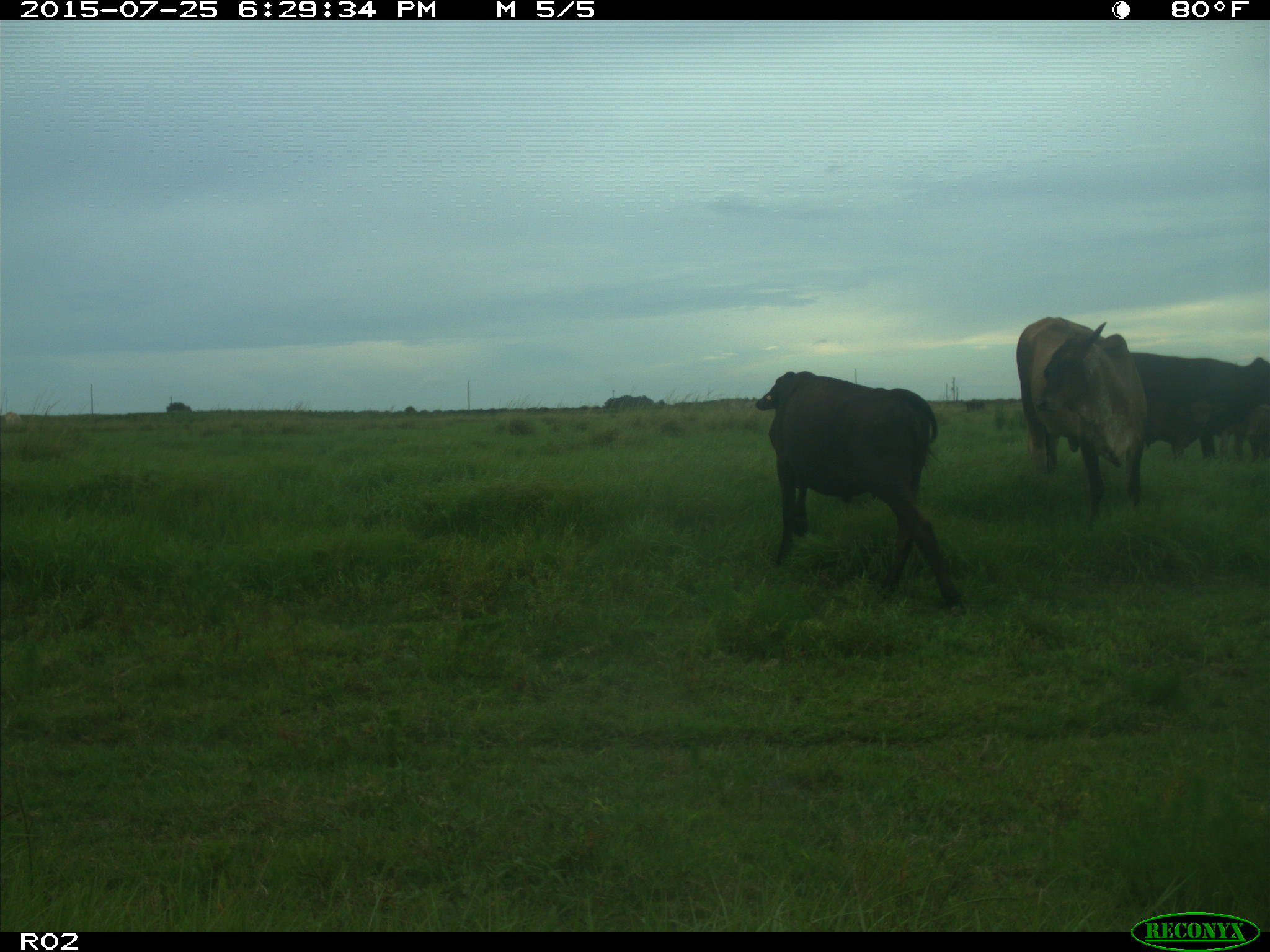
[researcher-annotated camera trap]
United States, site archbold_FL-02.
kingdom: Animalia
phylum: Chordata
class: Mammalia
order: Artiodactyla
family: Bovidae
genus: Bos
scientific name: Bos taurus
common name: domestic cow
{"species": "Bos taurus (domestic cow)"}